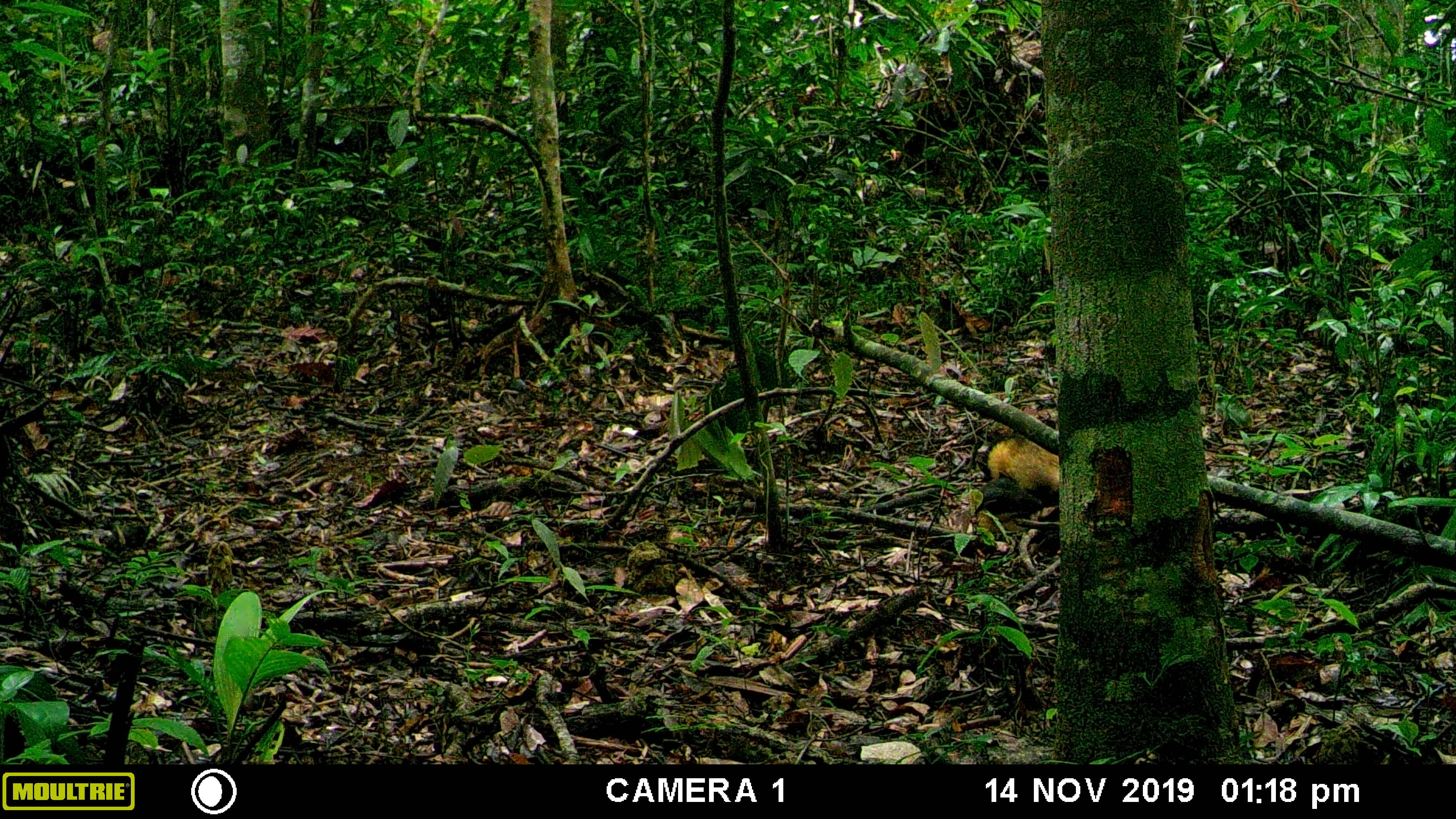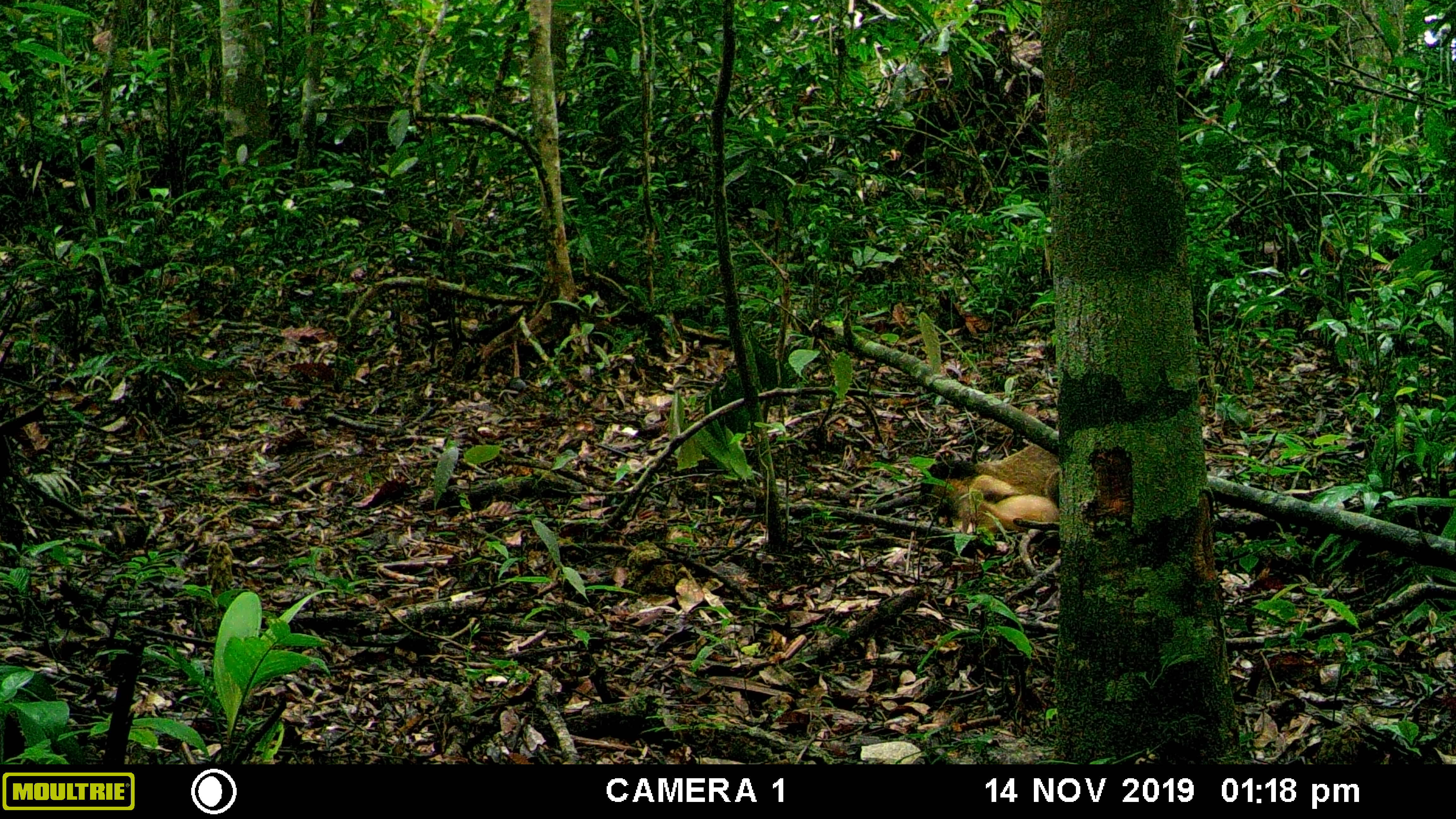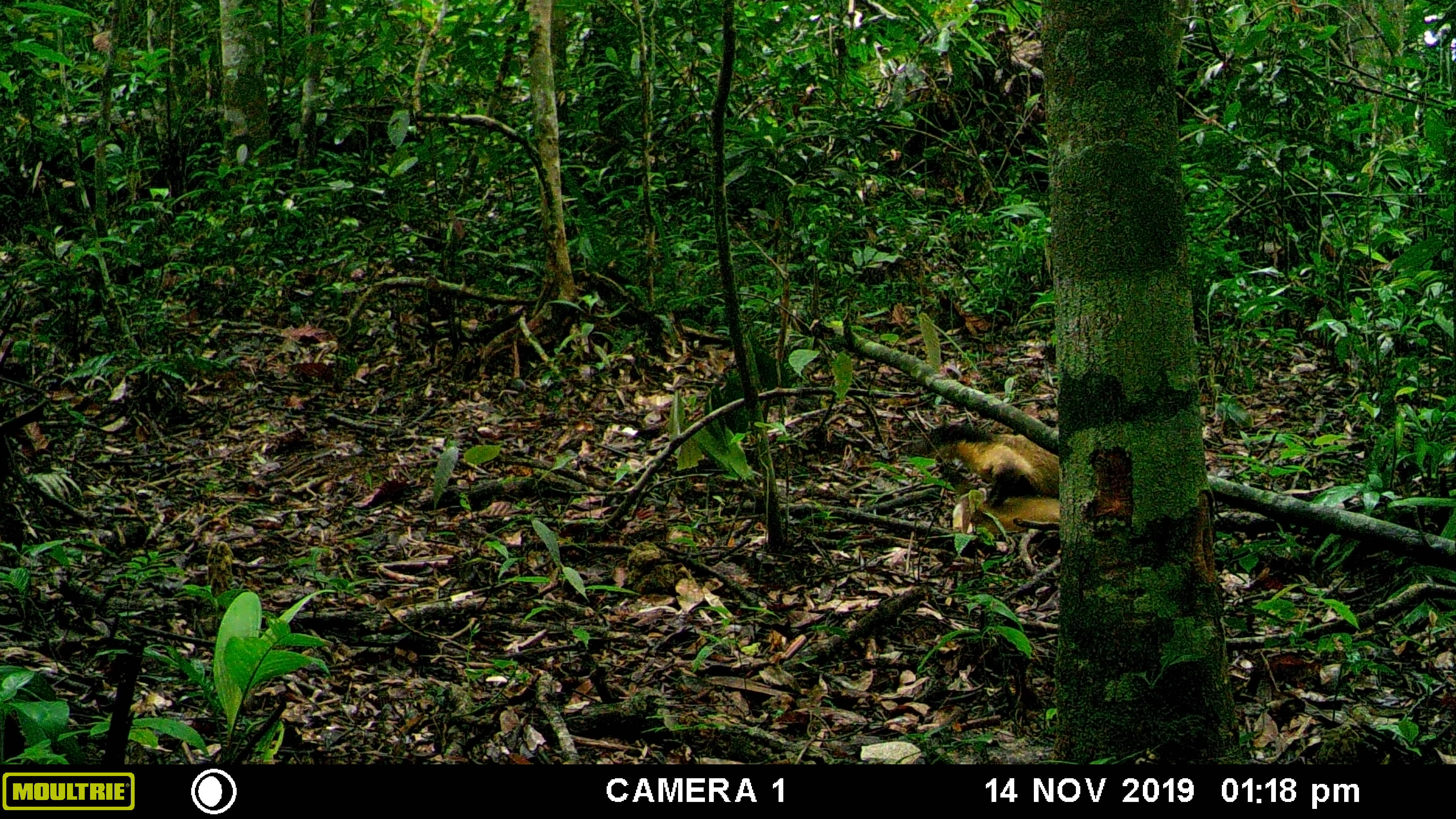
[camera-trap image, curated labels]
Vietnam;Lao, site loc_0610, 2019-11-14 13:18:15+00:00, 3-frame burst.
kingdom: Animalia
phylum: Chordata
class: Mammalia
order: Carnivora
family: Mustelidae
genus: Martes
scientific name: Martes flavigula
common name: yellow-throated marten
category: yellow throated marten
Yellow throated marten (yellow-throated marten) (Martes flavigula). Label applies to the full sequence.